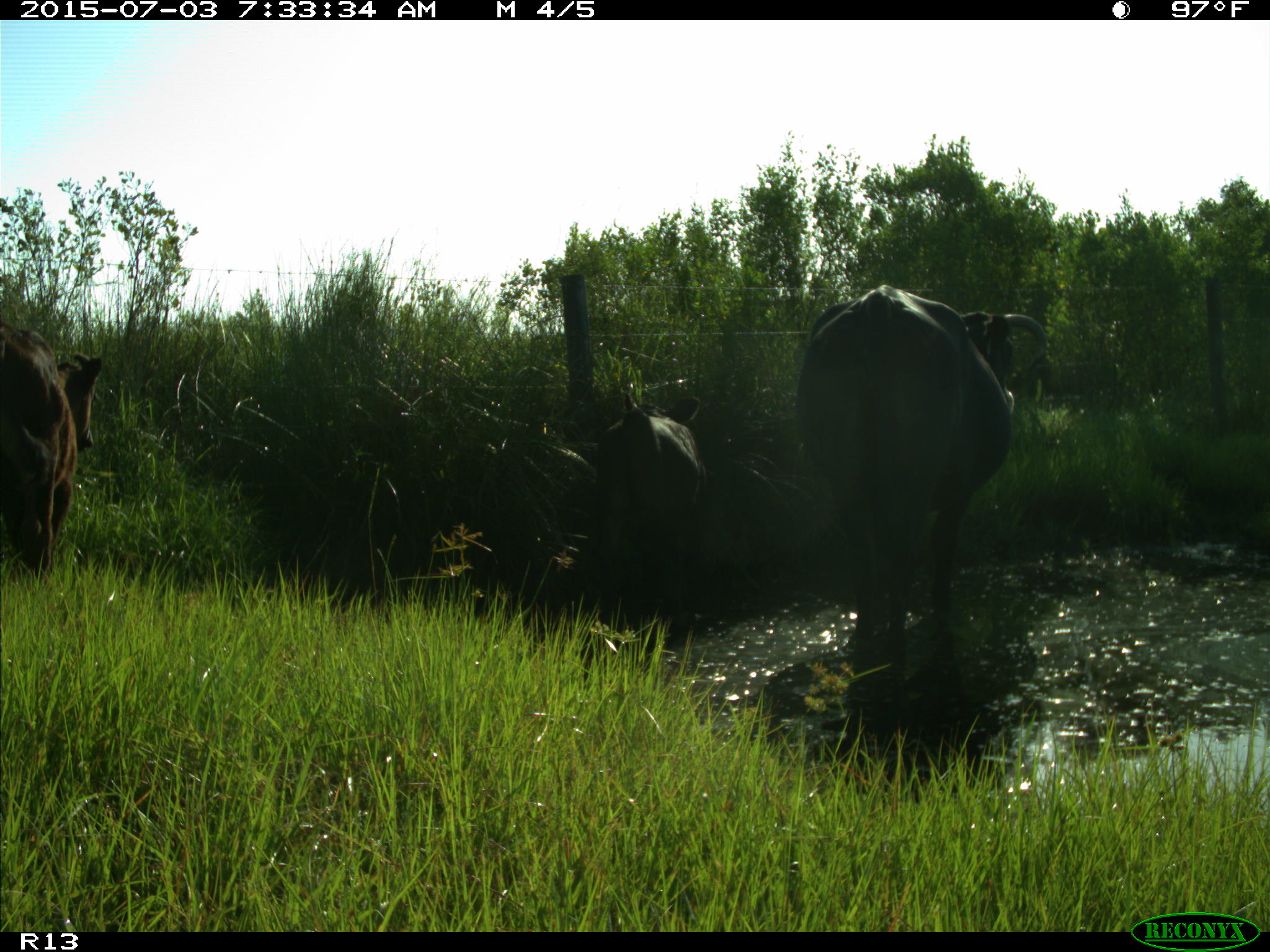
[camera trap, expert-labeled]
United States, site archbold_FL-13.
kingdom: Animalia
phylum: Chordata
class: Mammalia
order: Artiodactyla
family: Bovidae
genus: Bos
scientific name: Bos taurus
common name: domestic cow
Bos taurus (domestic cow).